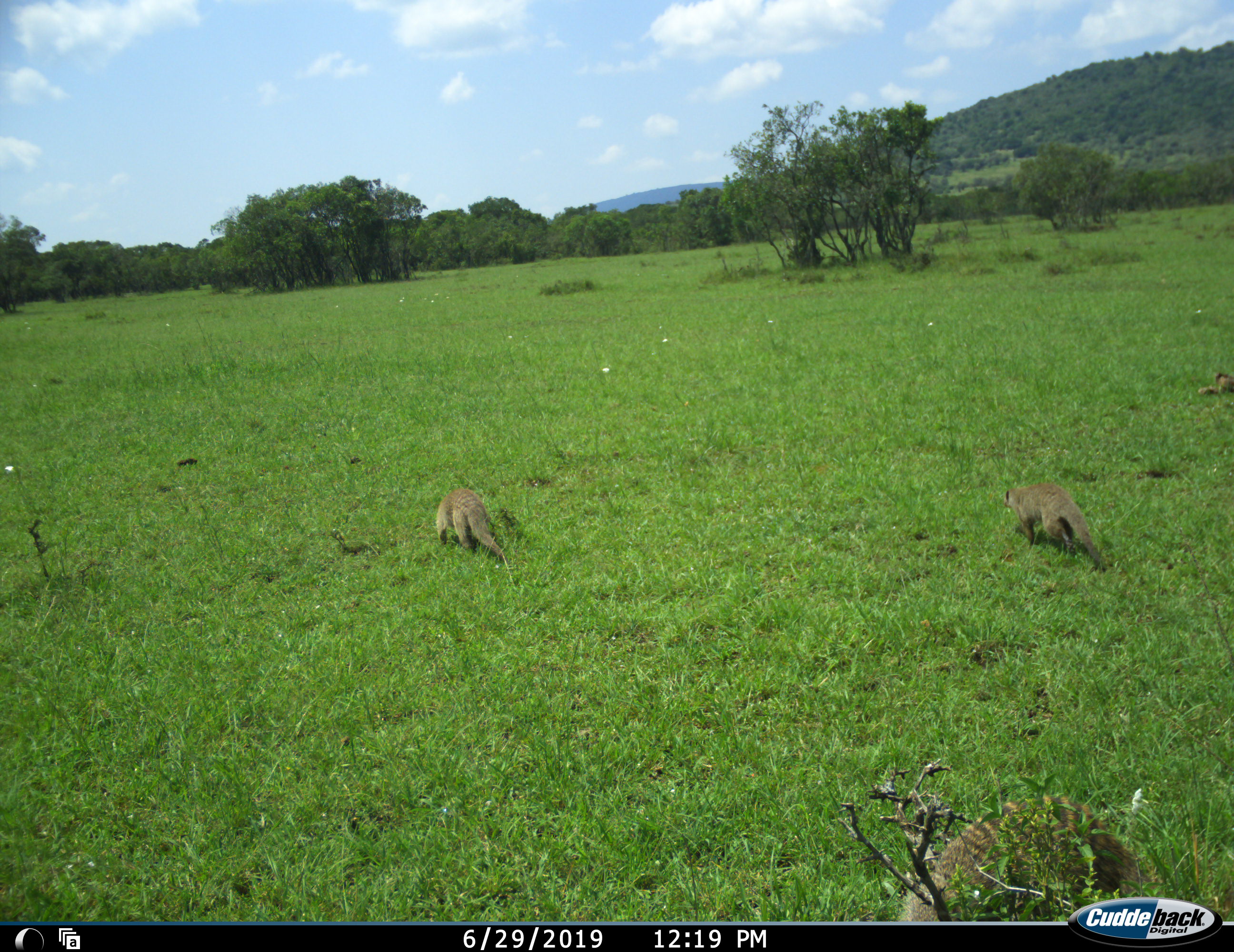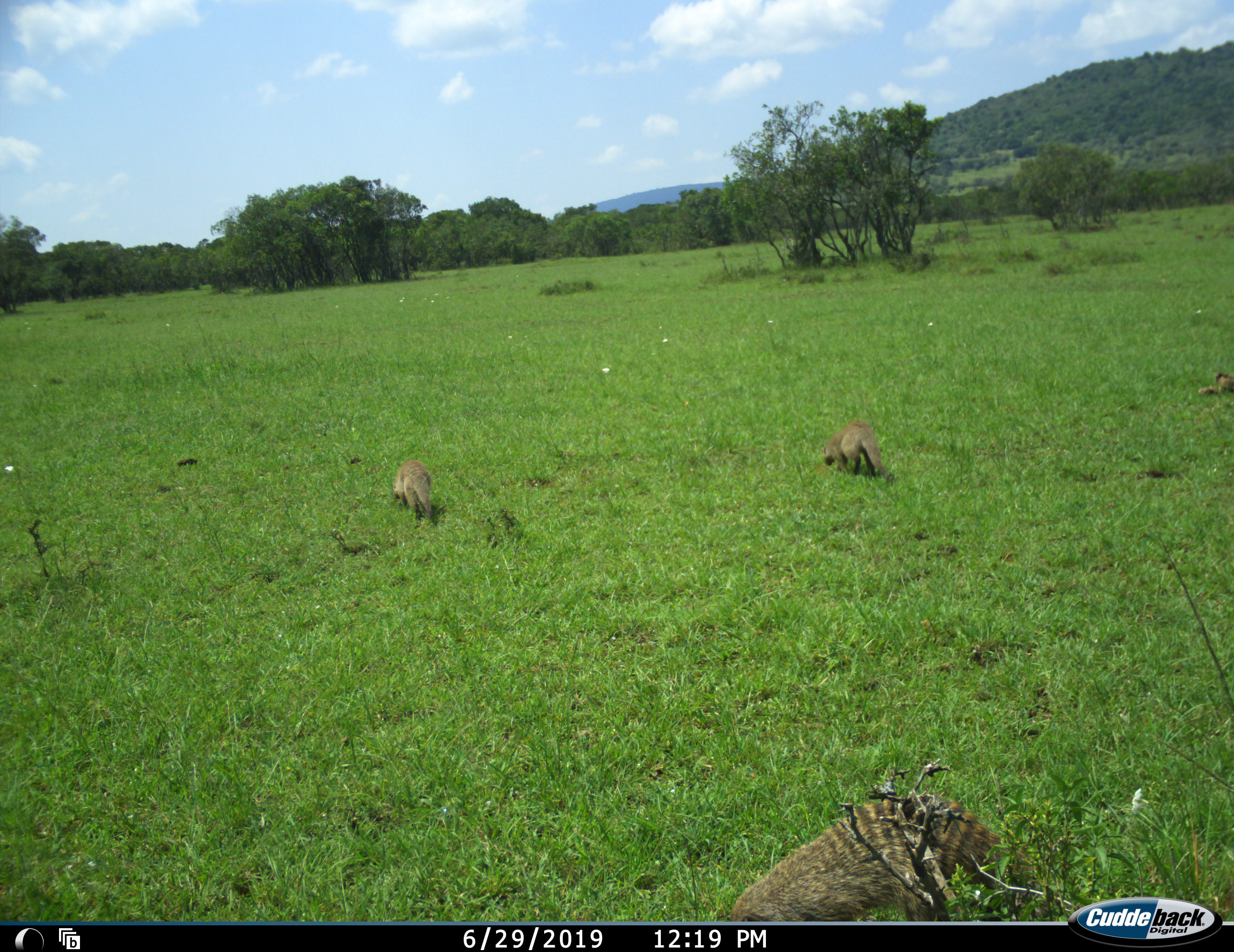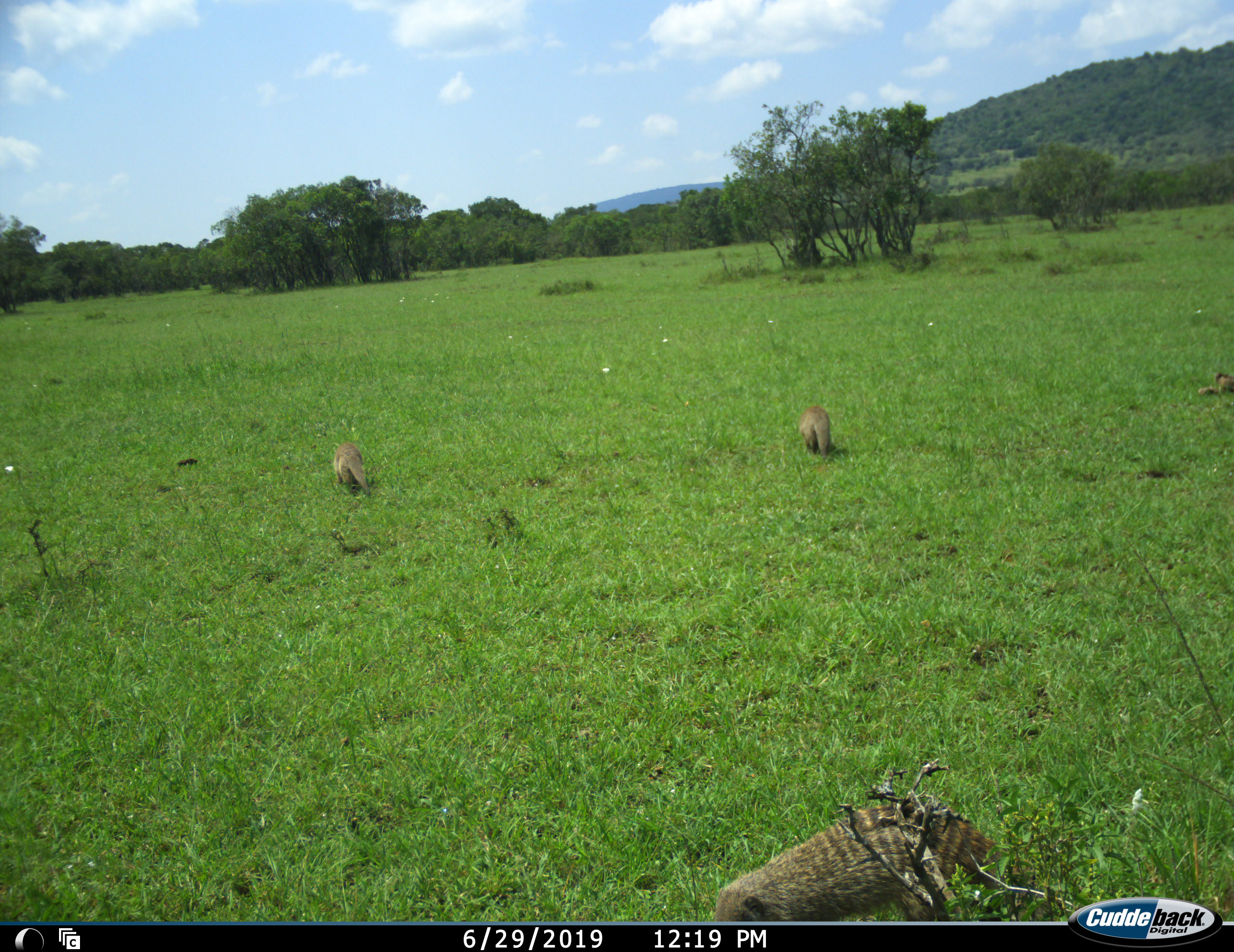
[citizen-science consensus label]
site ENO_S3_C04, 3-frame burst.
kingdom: Animalia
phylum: Chordata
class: Mammalia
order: Carnivora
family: Herpestidae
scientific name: Herpestidae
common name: mongoose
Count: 3.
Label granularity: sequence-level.